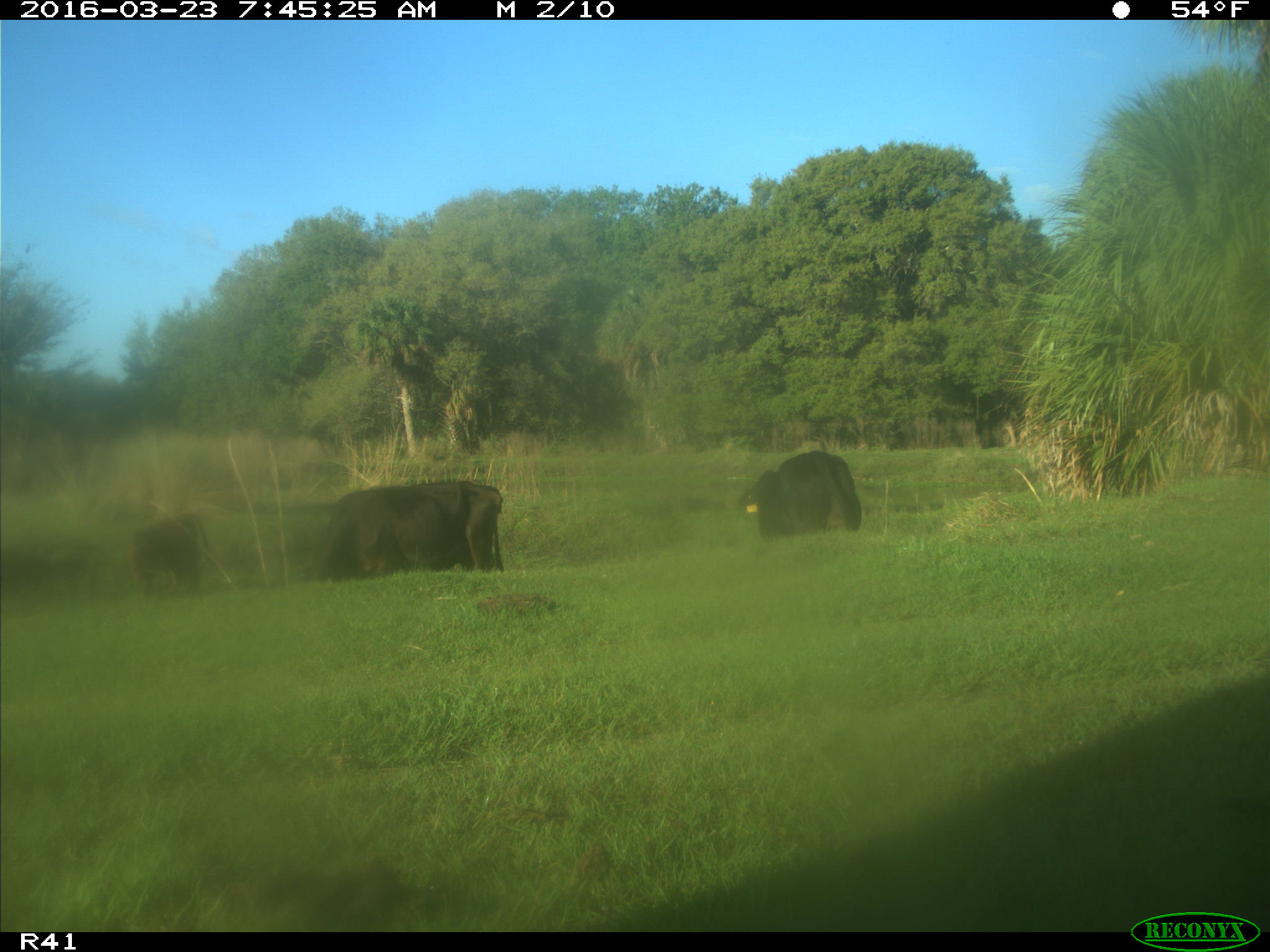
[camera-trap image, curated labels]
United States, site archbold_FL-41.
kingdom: Animalia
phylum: Chordata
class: Mammalia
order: Artiodactyla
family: Bovidae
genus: Bos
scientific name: Bos taurus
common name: domestic cow